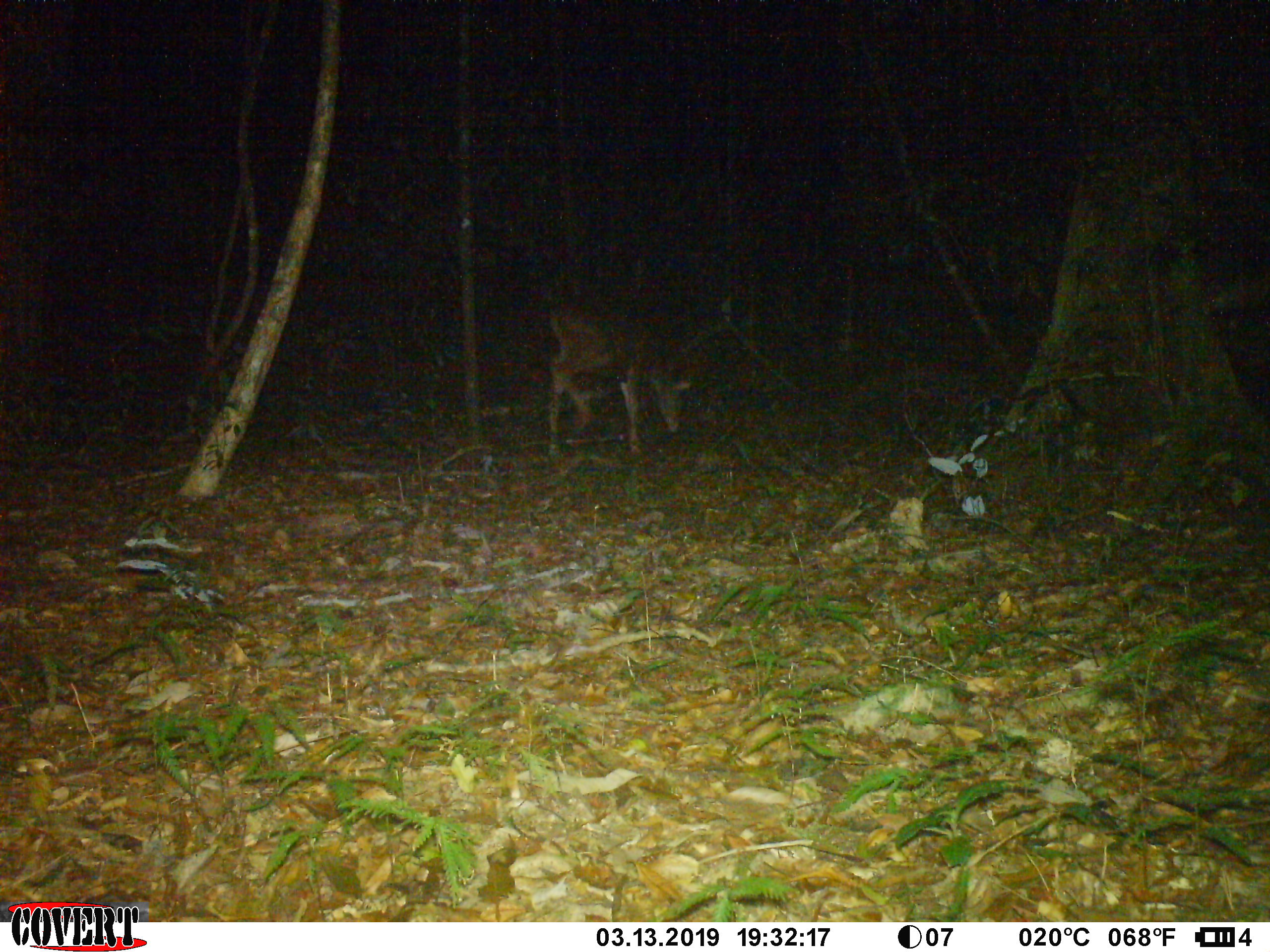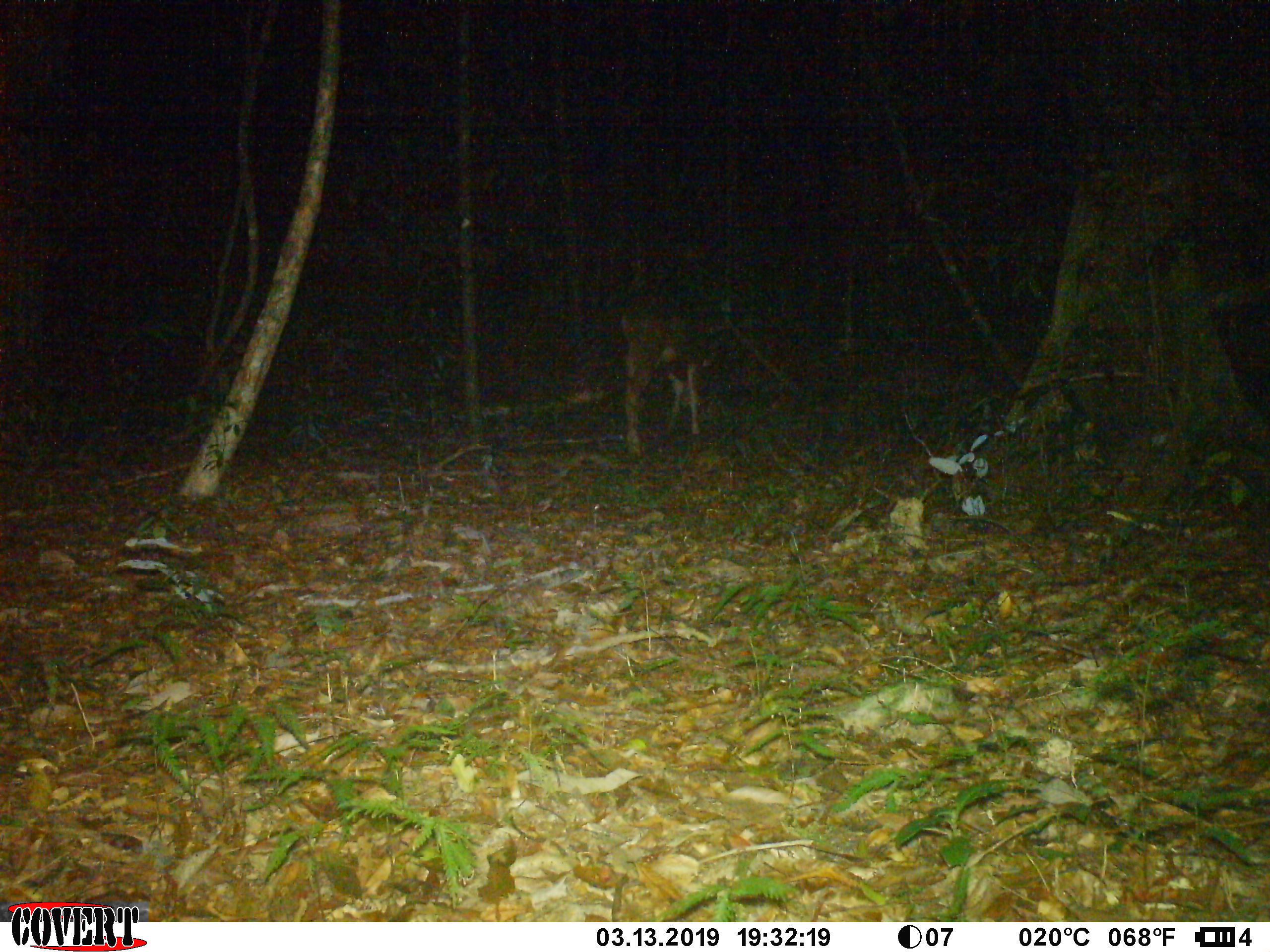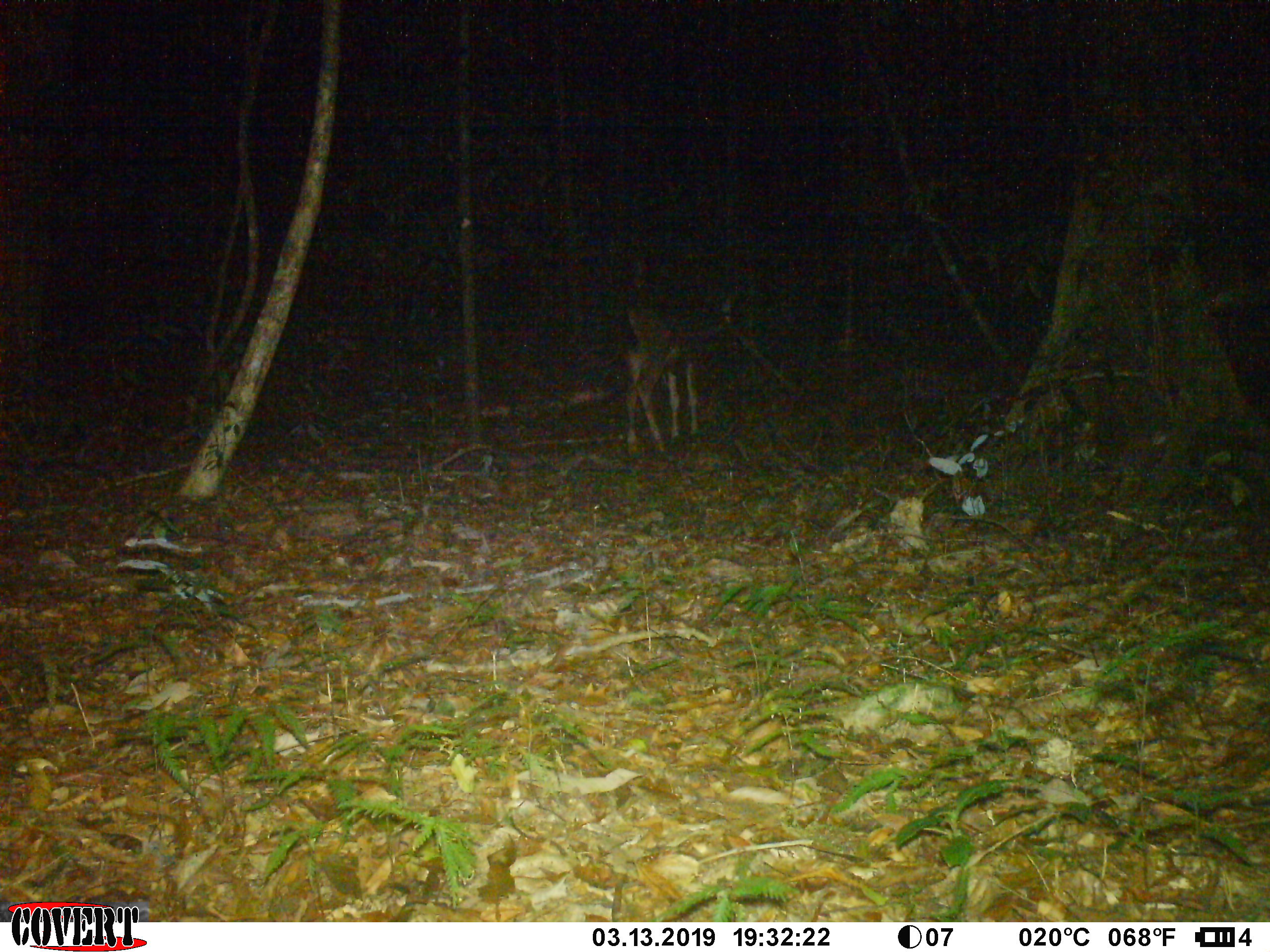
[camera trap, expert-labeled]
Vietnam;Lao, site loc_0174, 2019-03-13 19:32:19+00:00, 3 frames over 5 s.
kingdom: Animalia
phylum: Chordata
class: Mammalia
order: Artiodactyla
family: Cervidae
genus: Rusa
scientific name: Rusa unicolor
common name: sambar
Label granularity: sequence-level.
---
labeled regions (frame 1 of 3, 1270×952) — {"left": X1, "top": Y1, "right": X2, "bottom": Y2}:
sambar: {"left": 547, "top": 290, "right": 693, "bottom": 461}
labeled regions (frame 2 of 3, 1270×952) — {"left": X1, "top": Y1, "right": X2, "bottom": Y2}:
sambar: {"left": 621, "top": 276, "right": 725, "bottom": 456}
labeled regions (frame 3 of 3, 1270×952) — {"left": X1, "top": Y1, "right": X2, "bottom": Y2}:
sambar: {"left": 614, "top": 270, "right": 709, "bottom": 458}